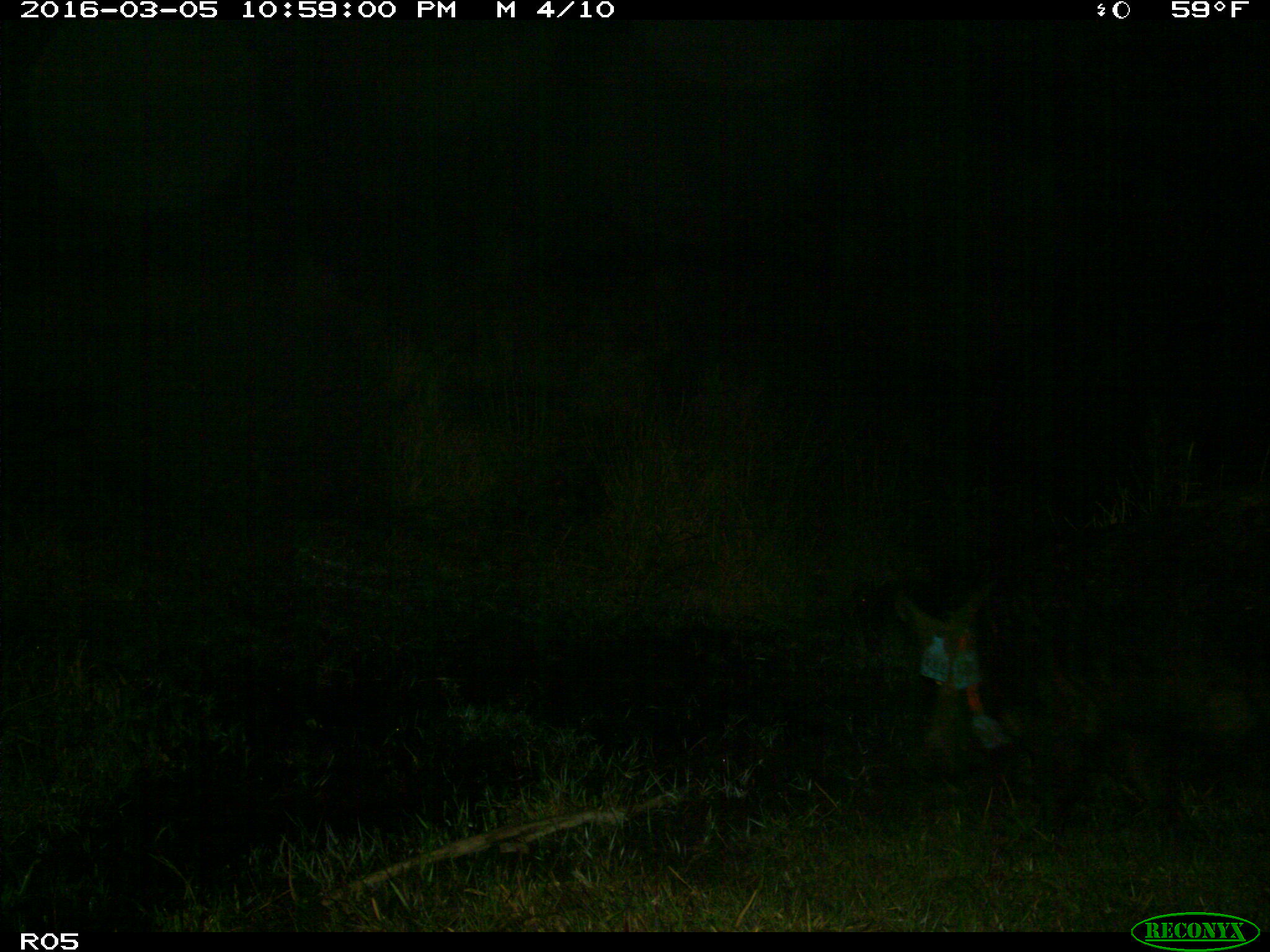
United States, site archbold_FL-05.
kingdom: Animalia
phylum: Chordata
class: Mammalia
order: Artiodactyla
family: Suidae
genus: Sus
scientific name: Sus scrofa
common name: wild boar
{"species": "Sus scrofa (wild boar)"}